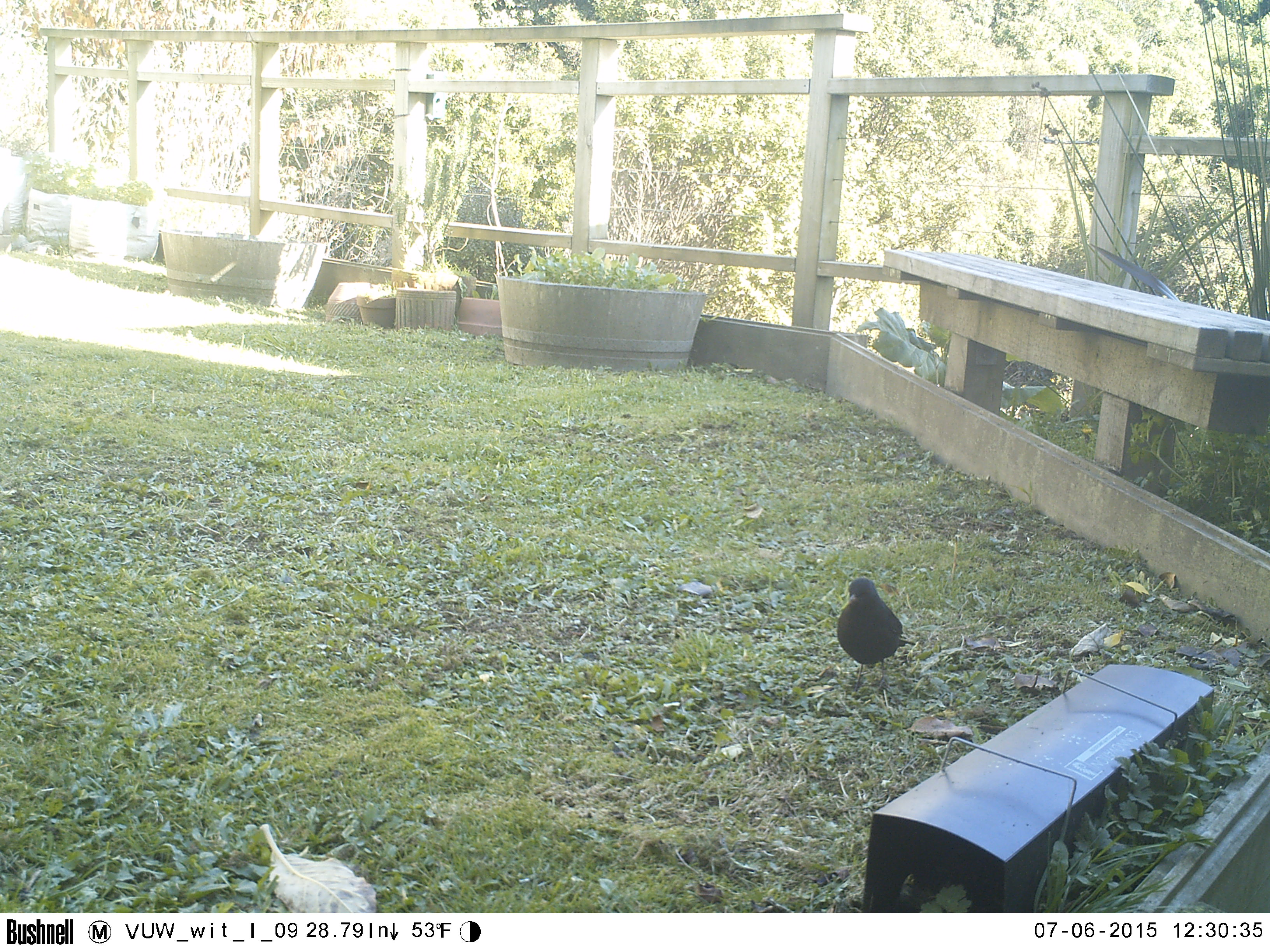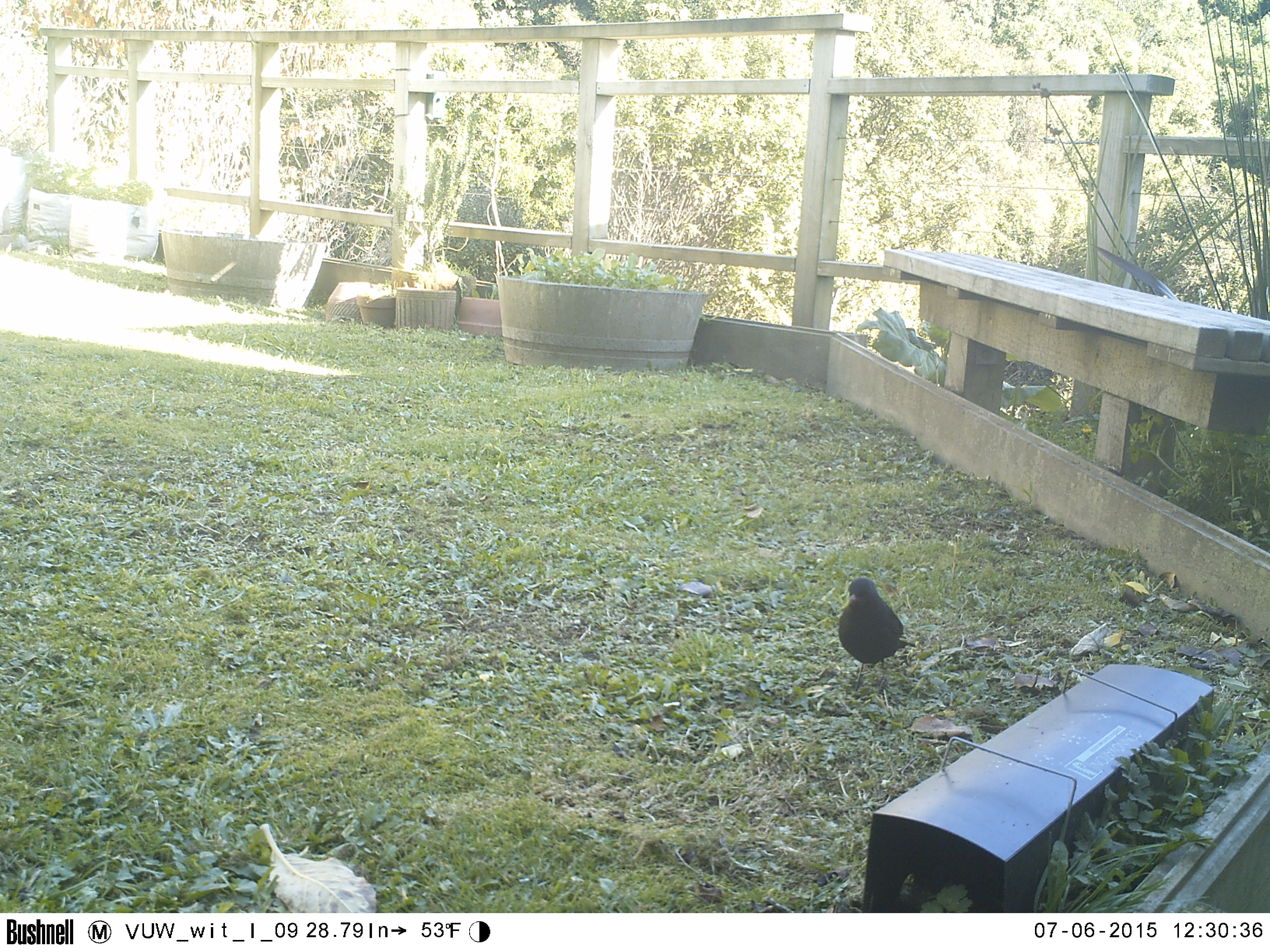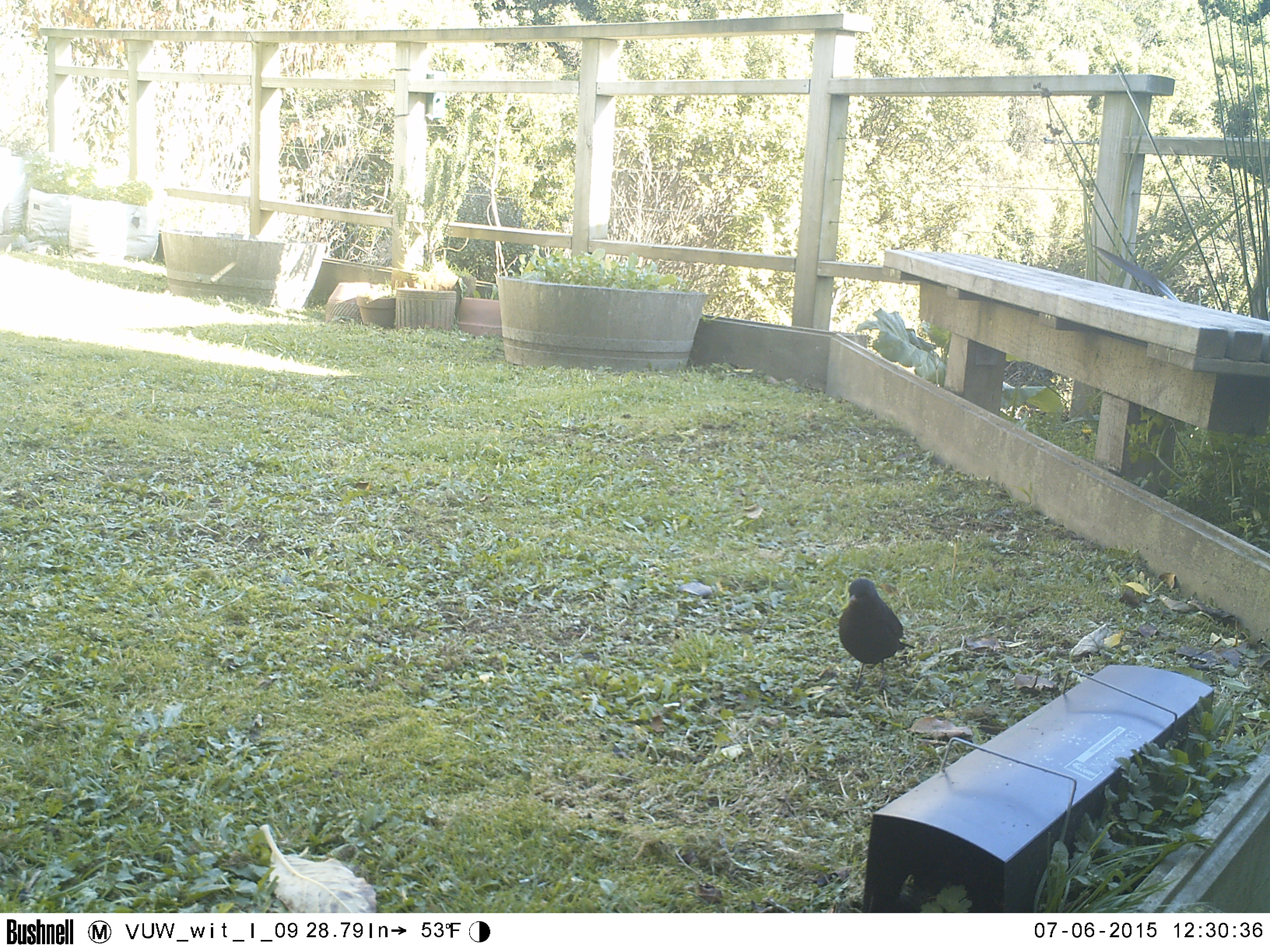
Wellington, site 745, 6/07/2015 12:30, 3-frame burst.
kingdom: Animalia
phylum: Chordata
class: Aves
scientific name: Aves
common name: bird